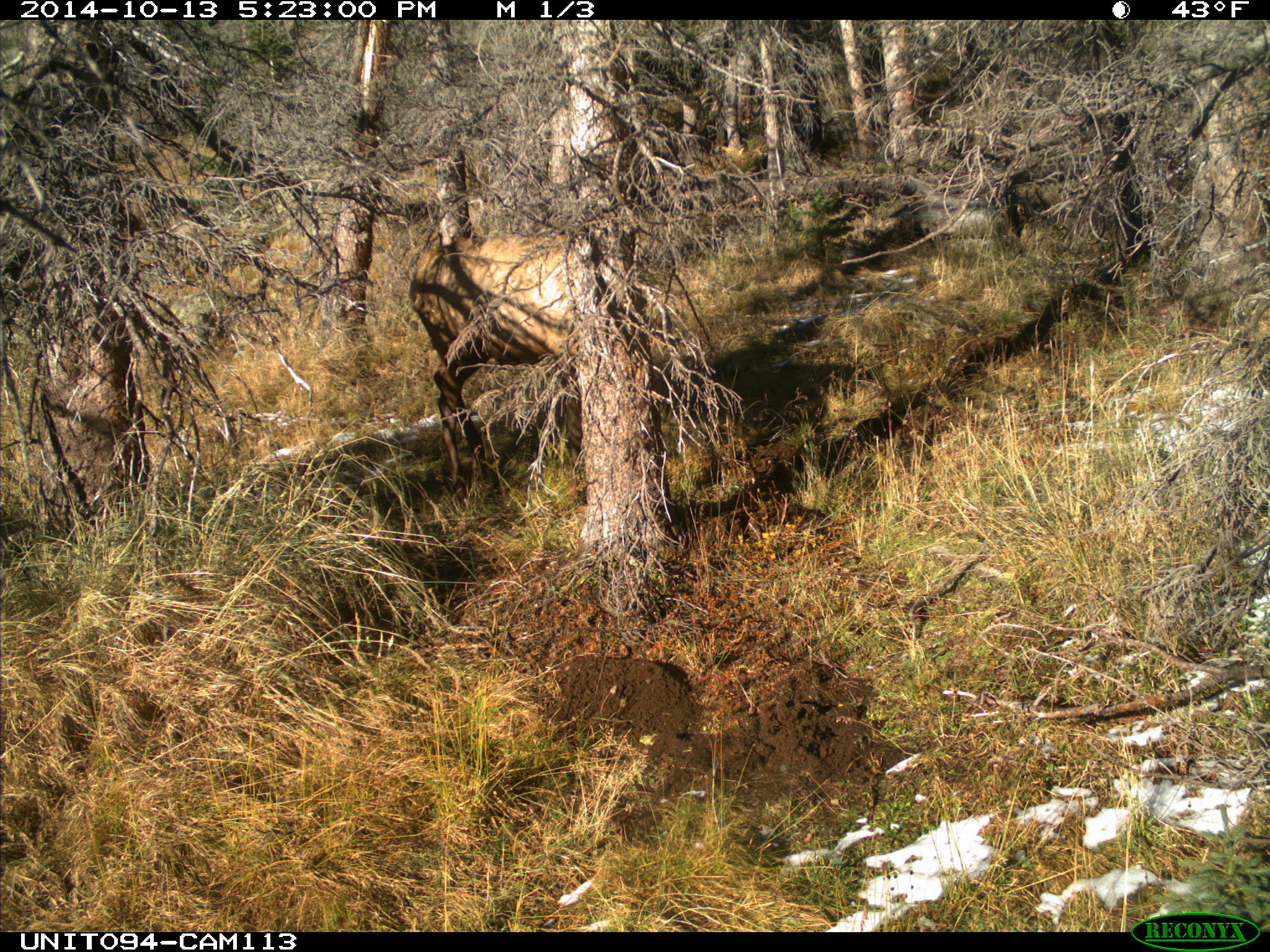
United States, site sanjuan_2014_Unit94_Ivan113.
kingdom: Animalia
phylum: Chordata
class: Mammalia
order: Artiodactyla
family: Cervidae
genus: Cervus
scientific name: Cervus elaphus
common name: red deer